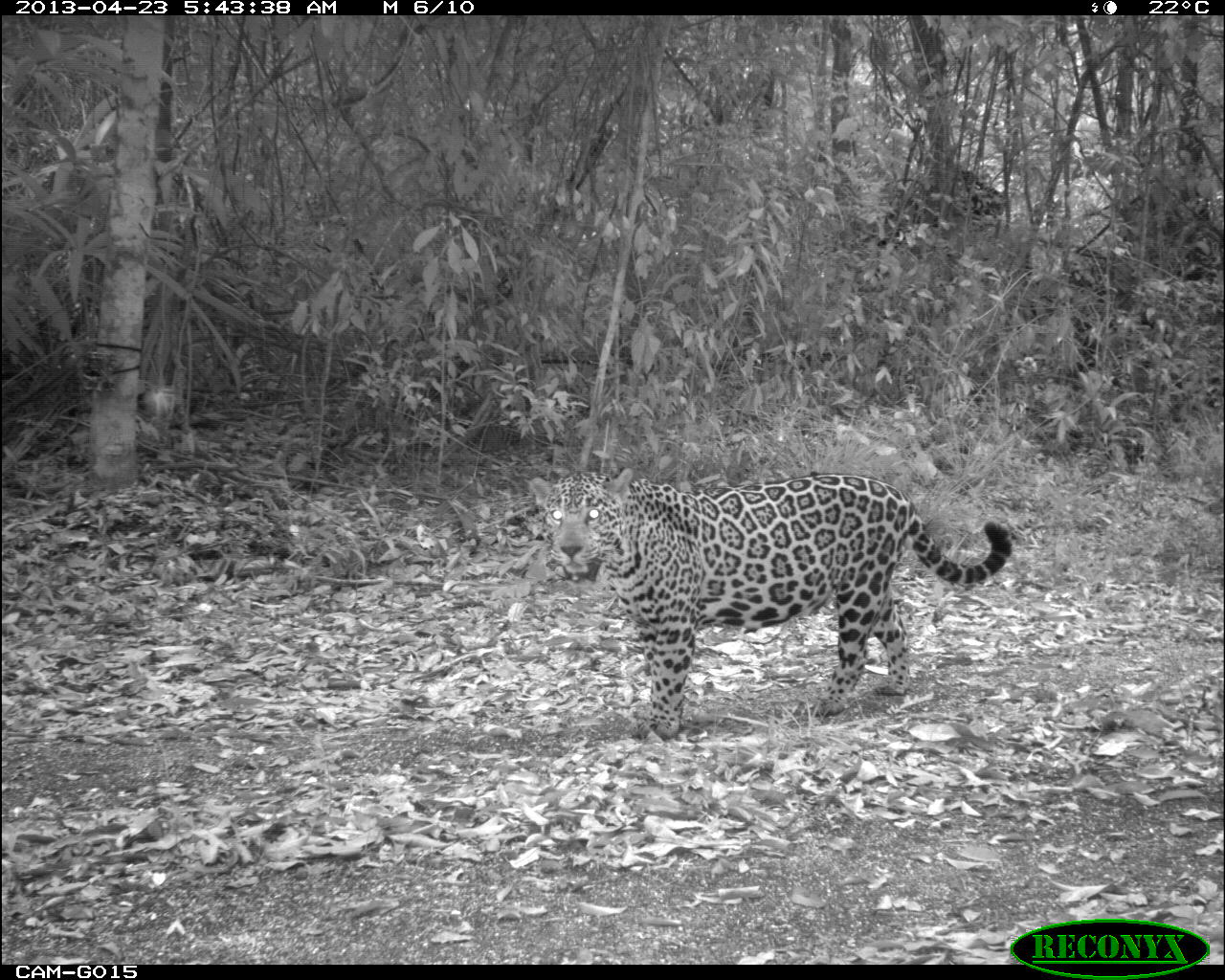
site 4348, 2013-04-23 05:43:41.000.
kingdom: Animalia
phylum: Chordata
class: Mammalia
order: Carnivora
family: Felidae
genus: Panthera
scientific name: Panthera onca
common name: jaguar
Panthera onca (jaguar), count 1, sex male.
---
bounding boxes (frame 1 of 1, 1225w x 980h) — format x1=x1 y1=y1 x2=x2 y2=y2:
panthera onca: x1=529 y1=466 x2=1012 y2=743